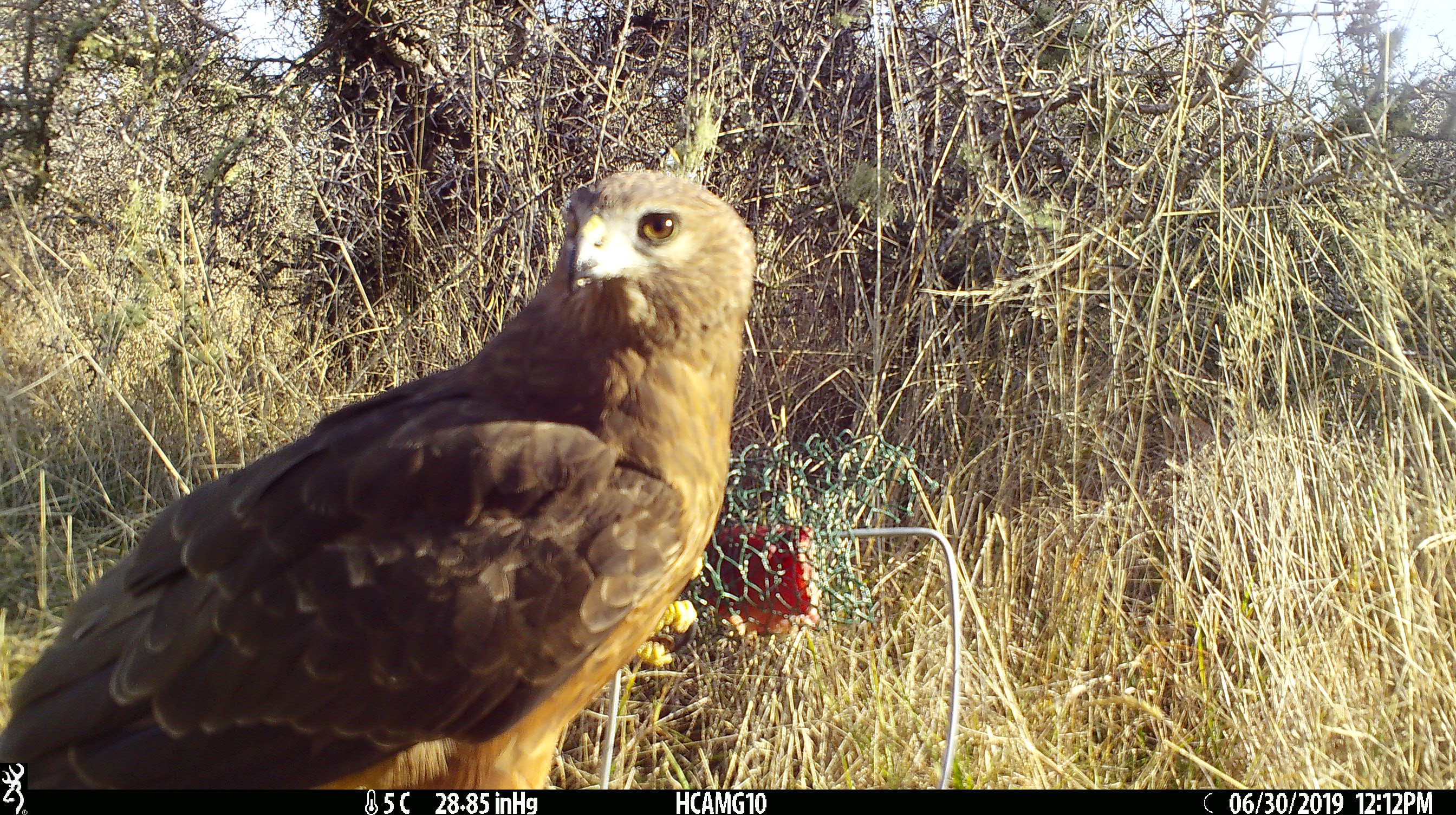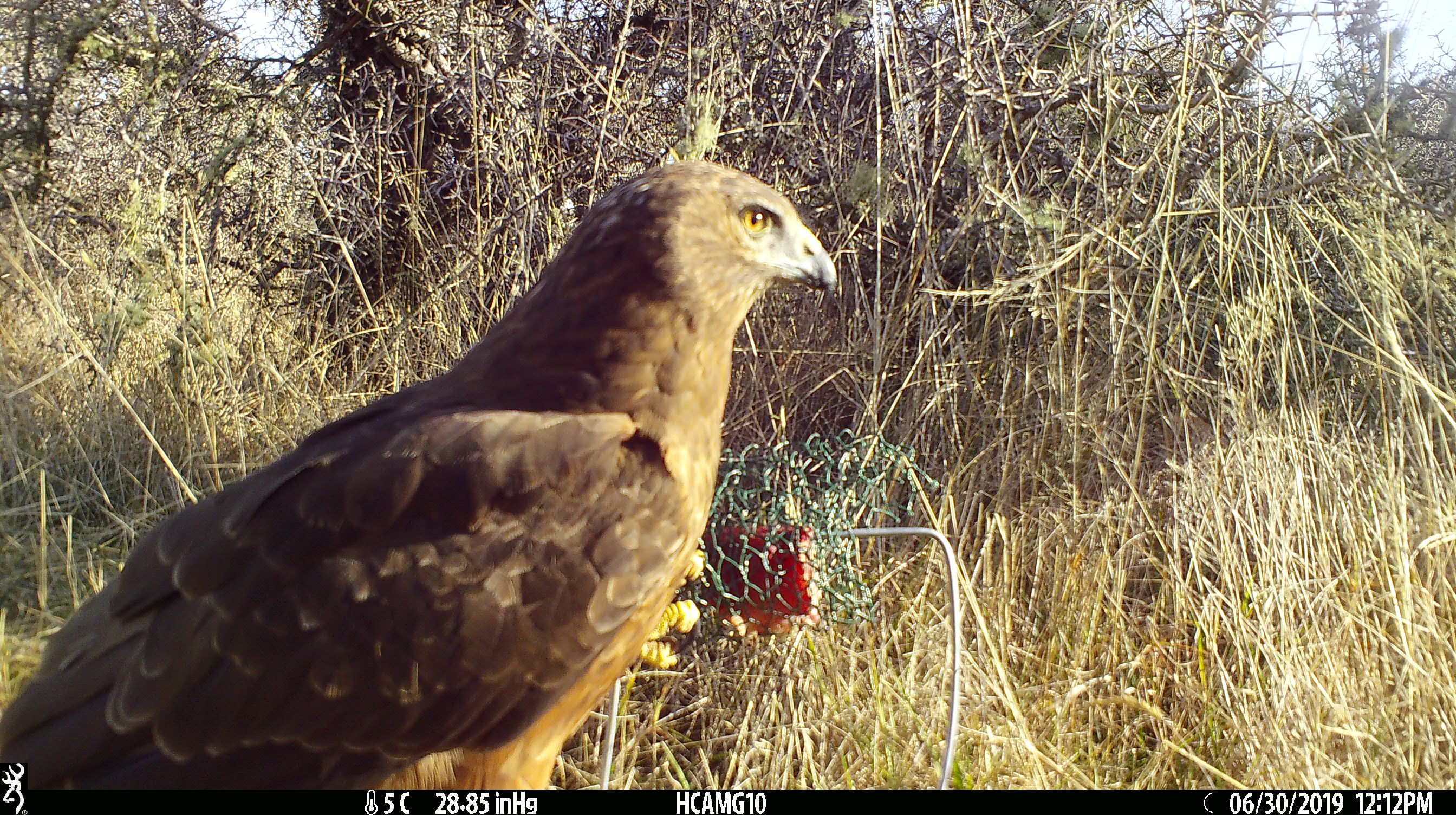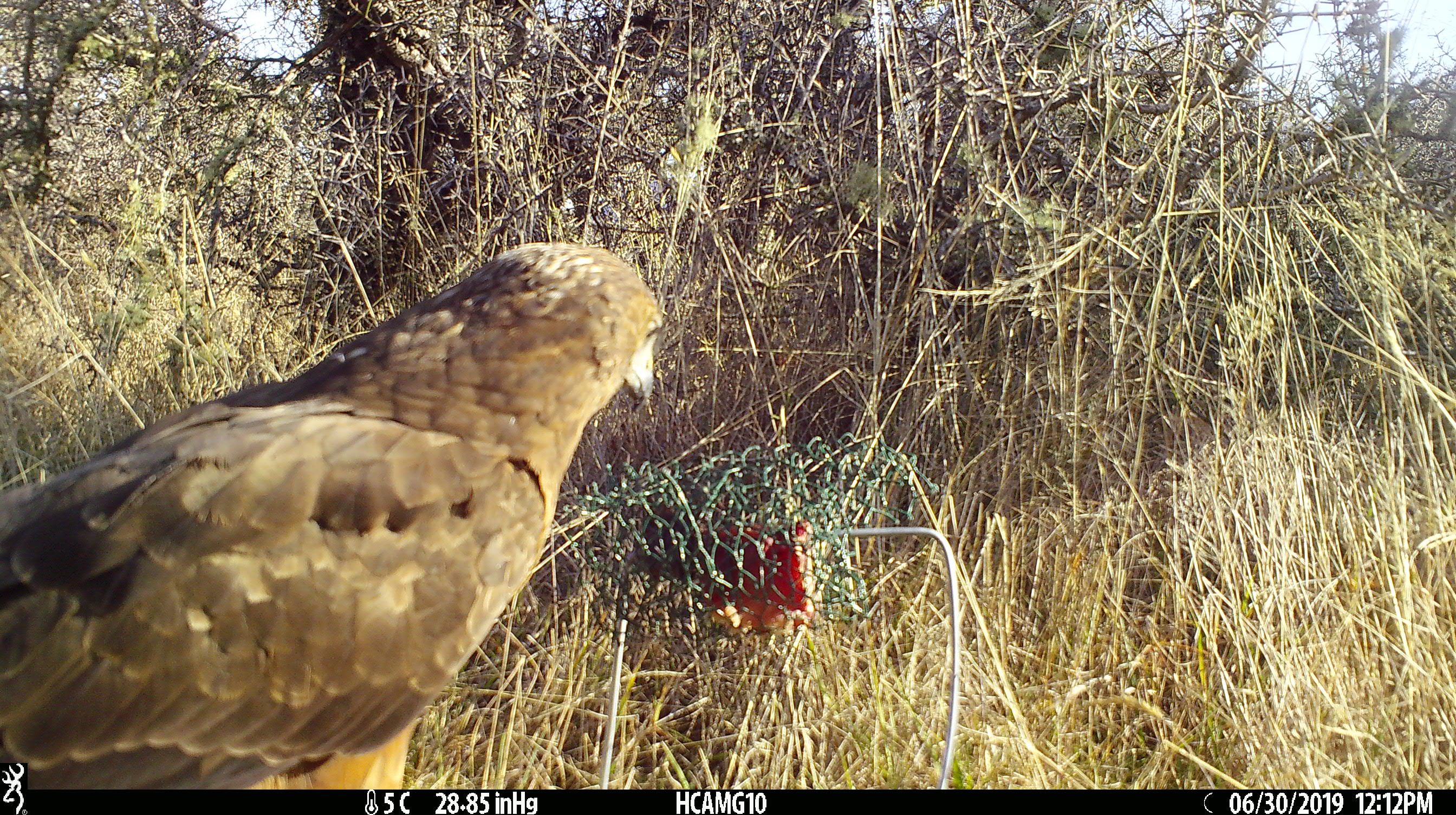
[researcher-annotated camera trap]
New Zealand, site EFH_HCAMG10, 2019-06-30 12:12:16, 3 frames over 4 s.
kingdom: Animalia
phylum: Chordata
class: Aves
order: Accipitriformes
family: Accipitridae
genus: Circus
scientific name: Circus approximans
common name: swamp harrier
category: harrier